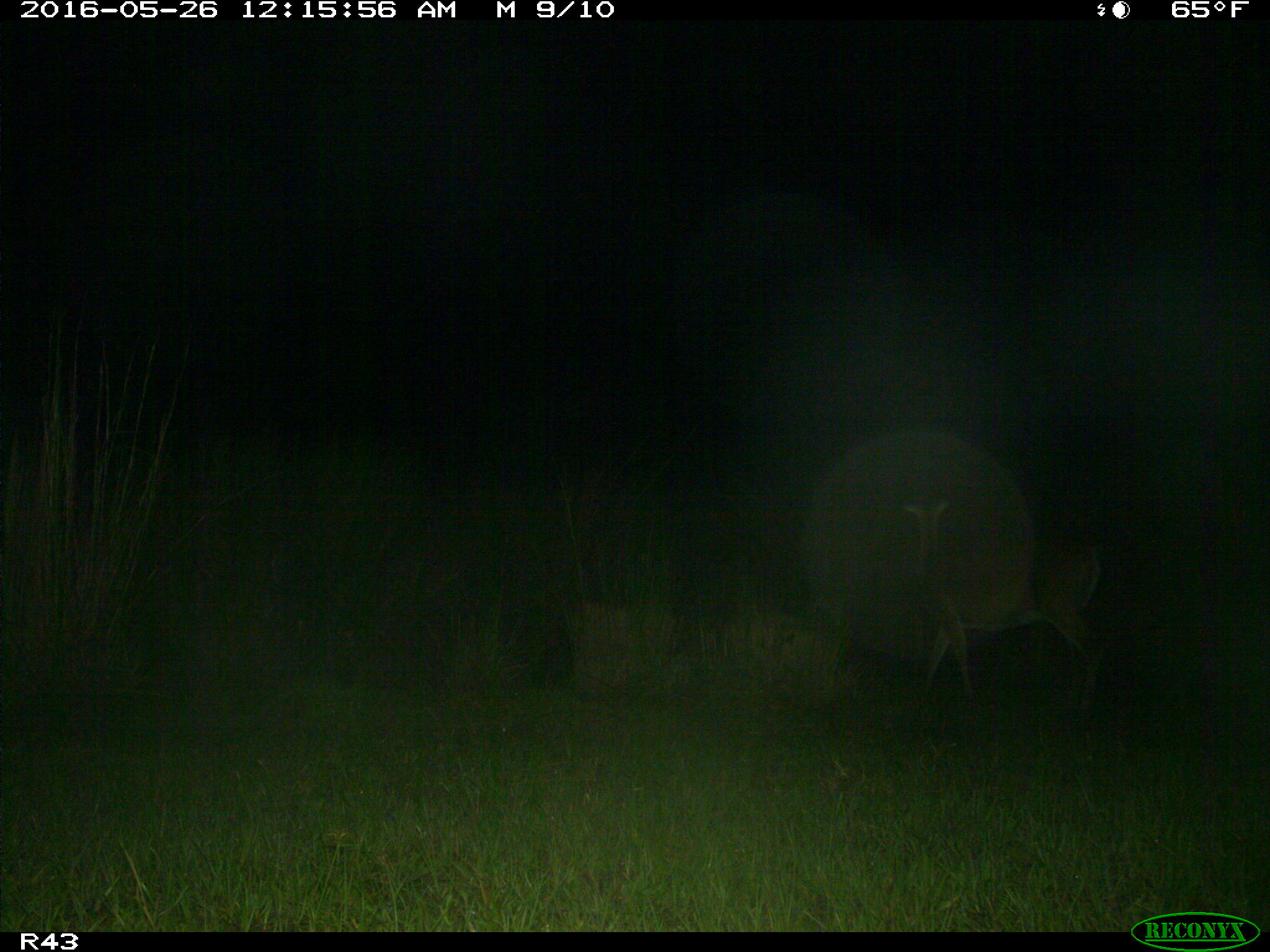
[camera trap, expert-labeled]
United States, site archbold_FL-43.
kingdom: Animalia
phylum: Chordata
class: Mammalia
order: Artiodactyla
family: Cervidae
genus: Odocoileus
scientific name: Odocoileus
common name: deer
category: unidentified deer